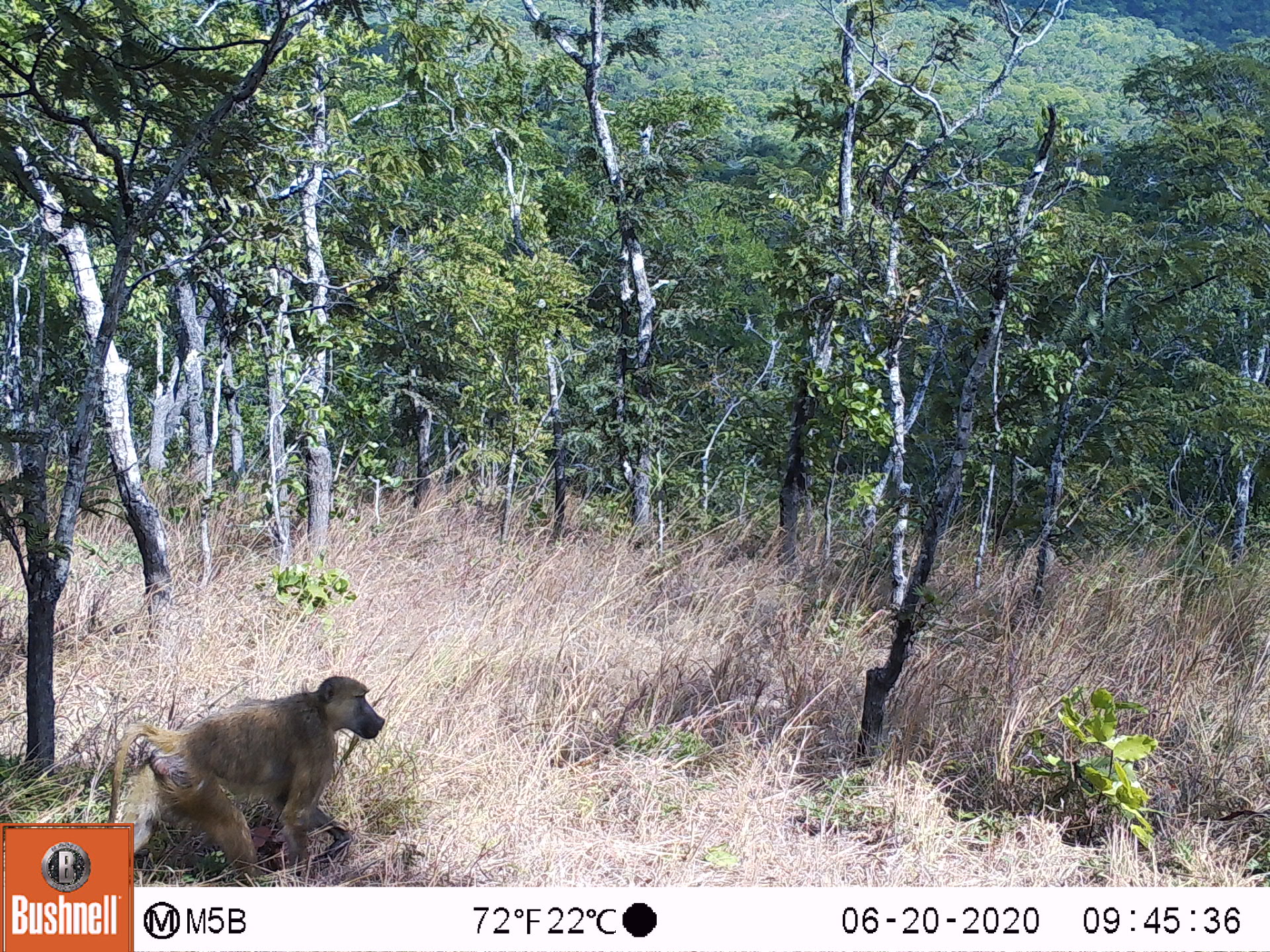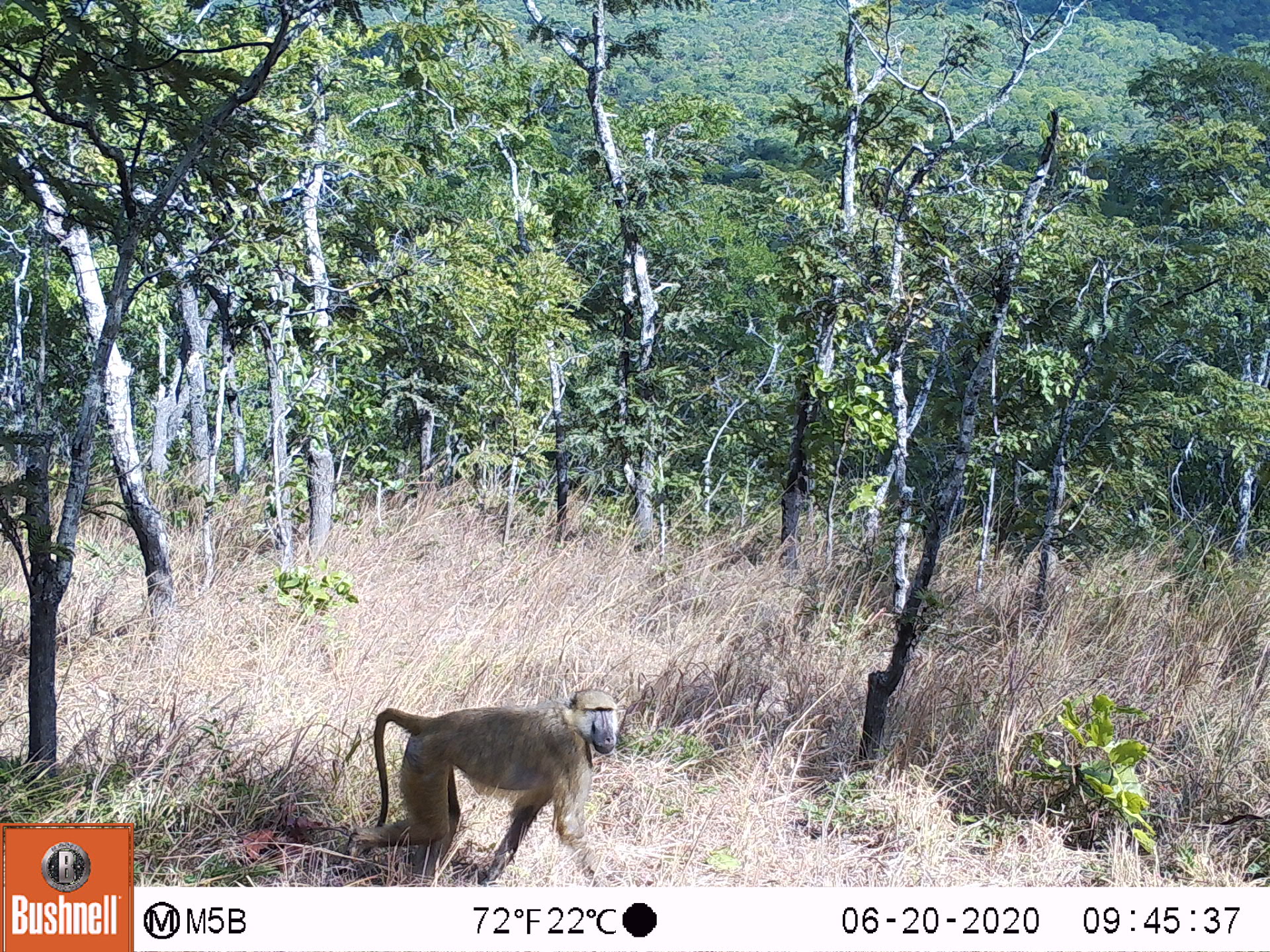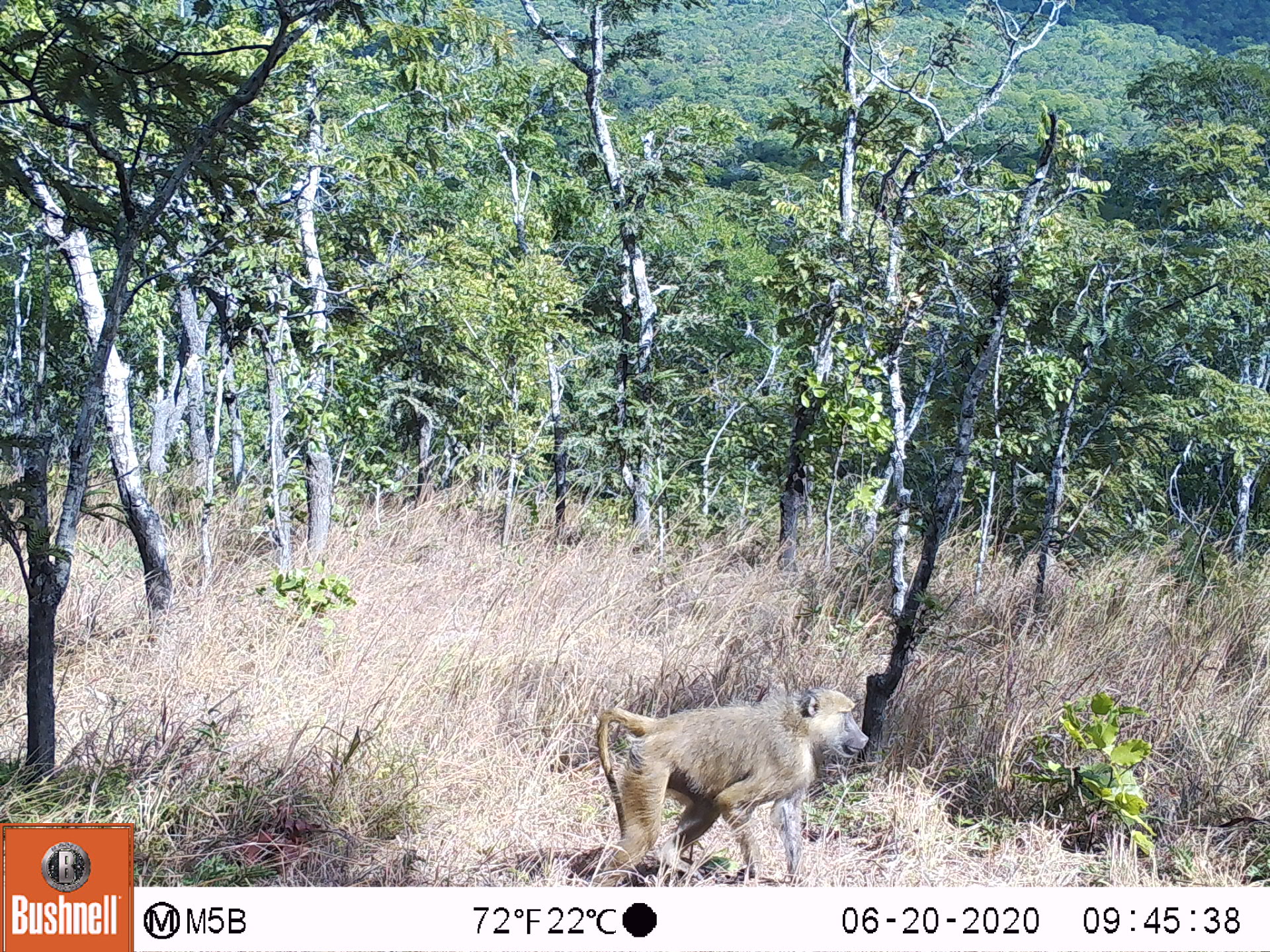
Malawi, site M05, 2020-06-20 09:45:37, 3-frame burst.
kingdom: Animalia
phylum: Chordata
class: Mammalia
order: Primates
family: Cercopithecidae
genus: Papio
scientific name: Papio cynocephalus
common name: yellow baboon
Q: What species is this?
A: Yellow baboon (Papio cynocephalus).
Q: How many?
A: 1.